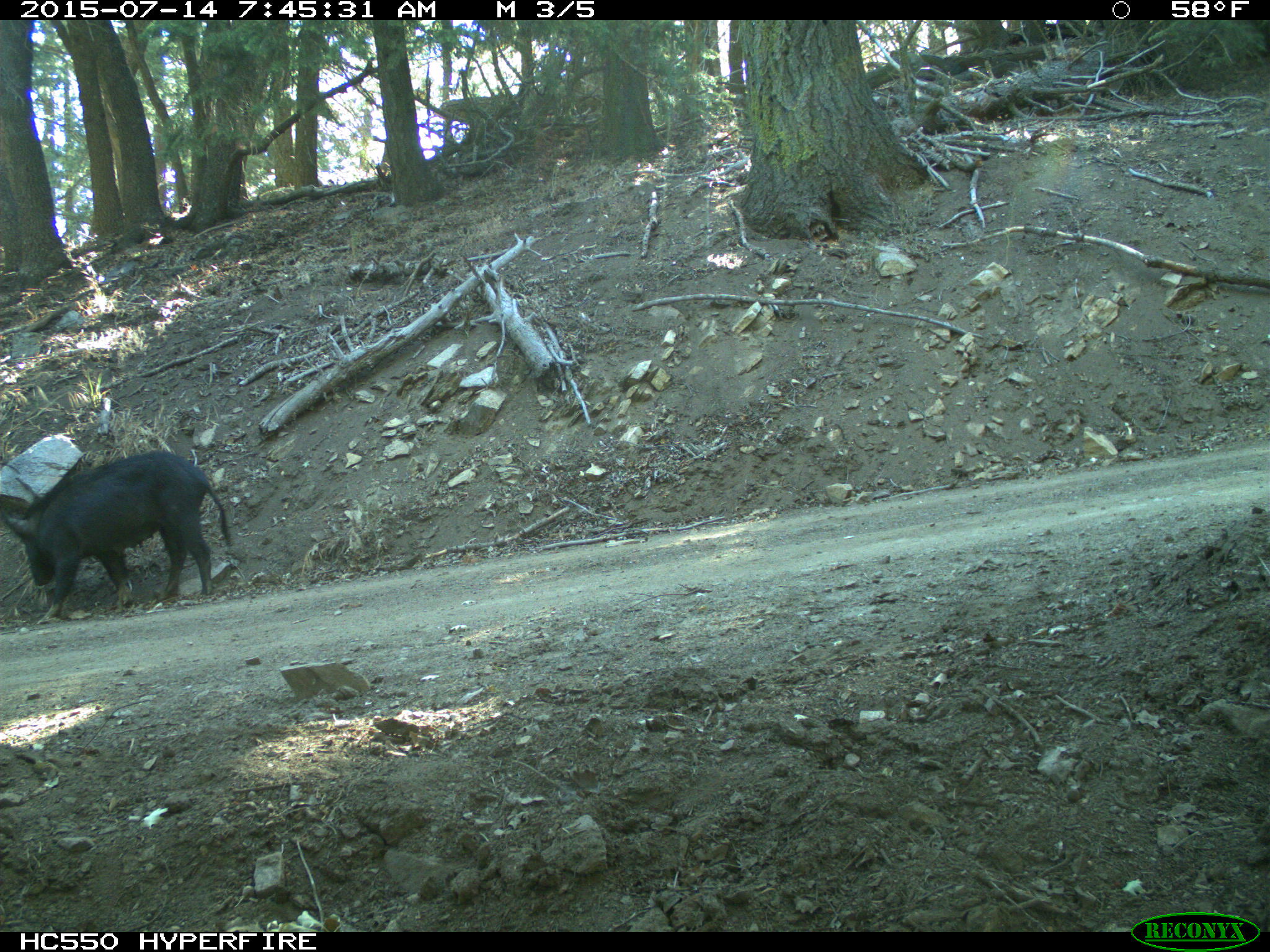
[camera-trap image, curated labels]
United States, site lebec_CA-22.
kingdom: Animalia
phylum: Chordata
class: Mammalia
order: Artiodactyla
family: Suidae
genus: Sus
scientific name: Sus scrofa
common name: wild boar